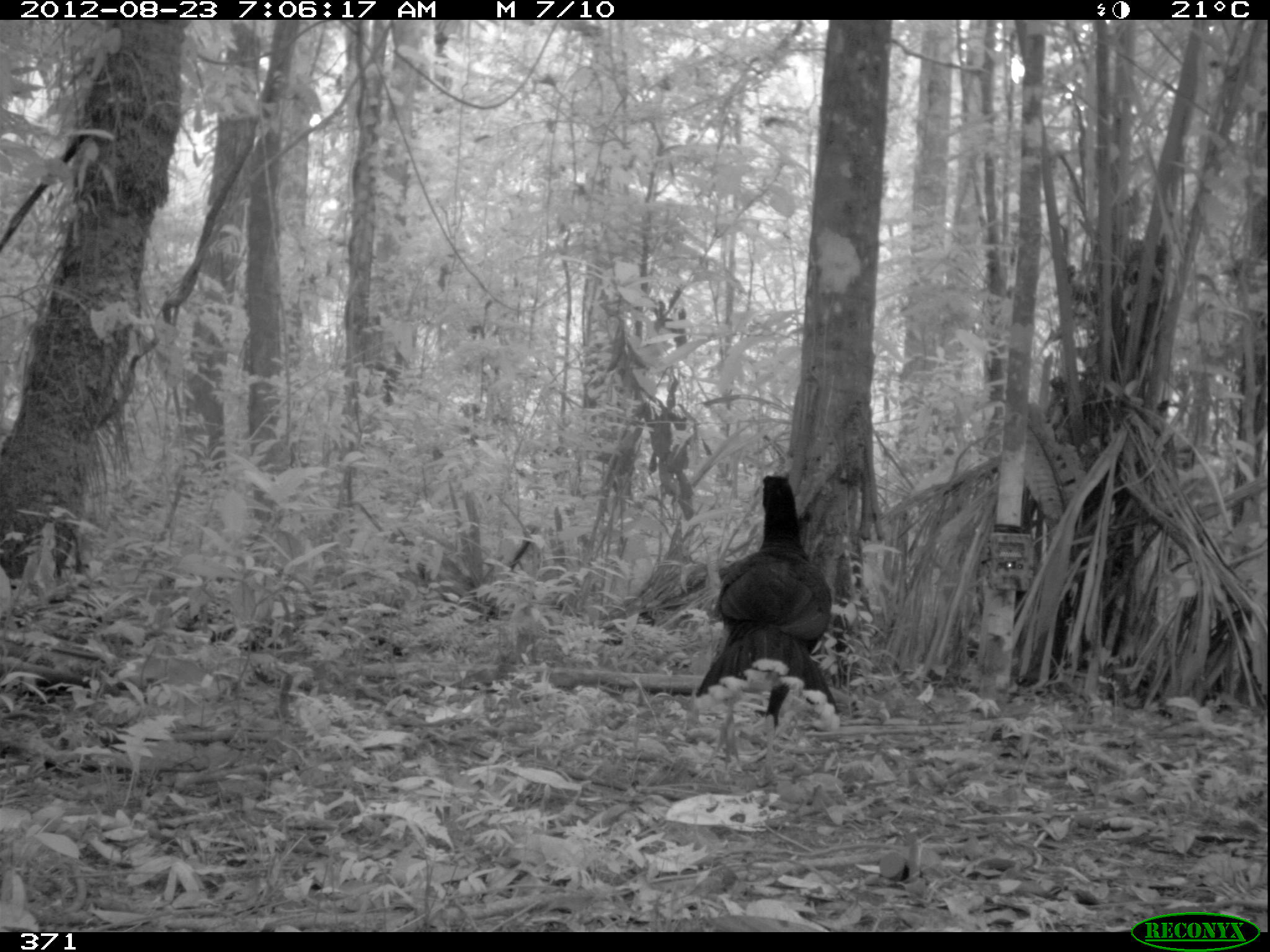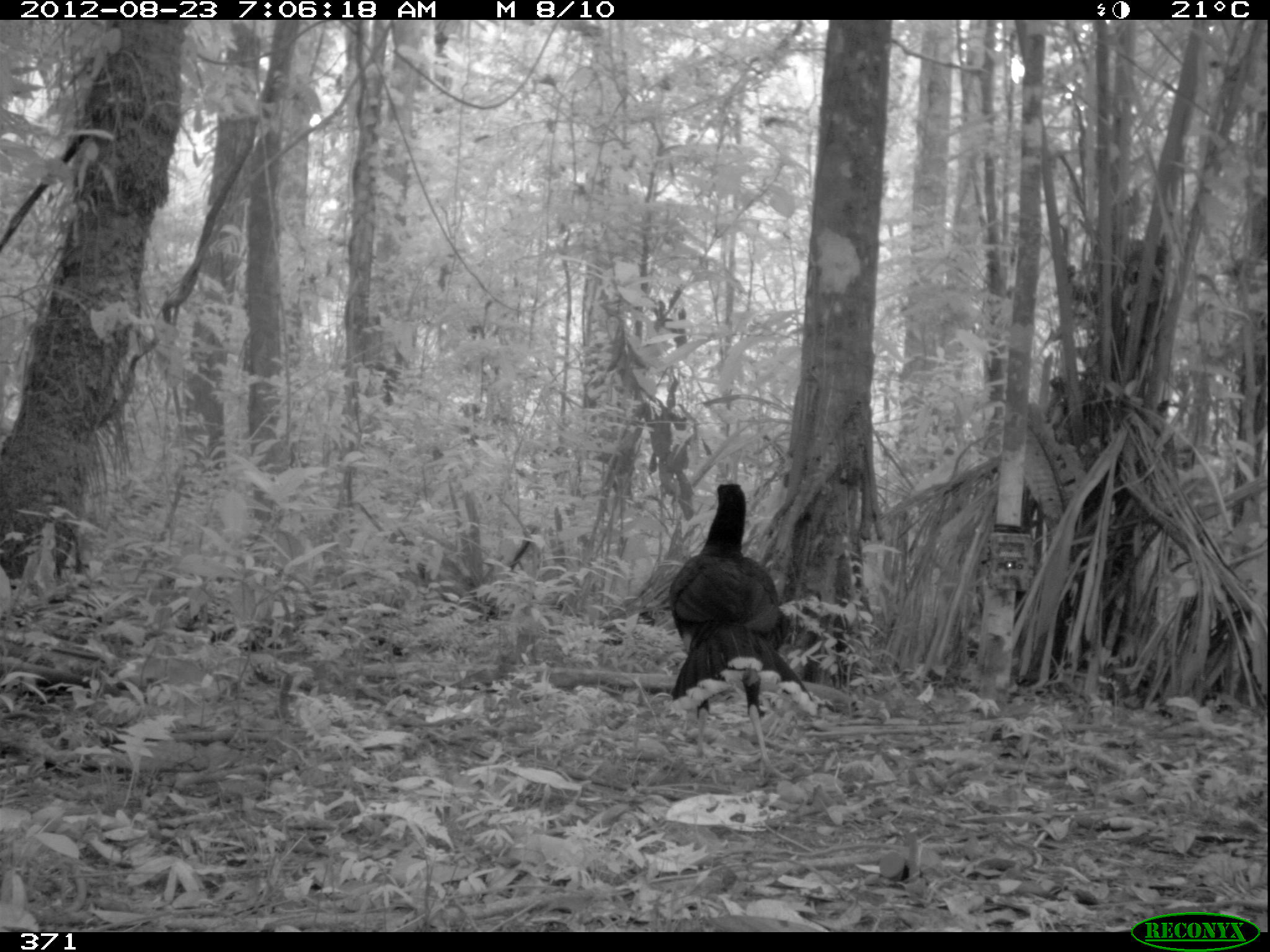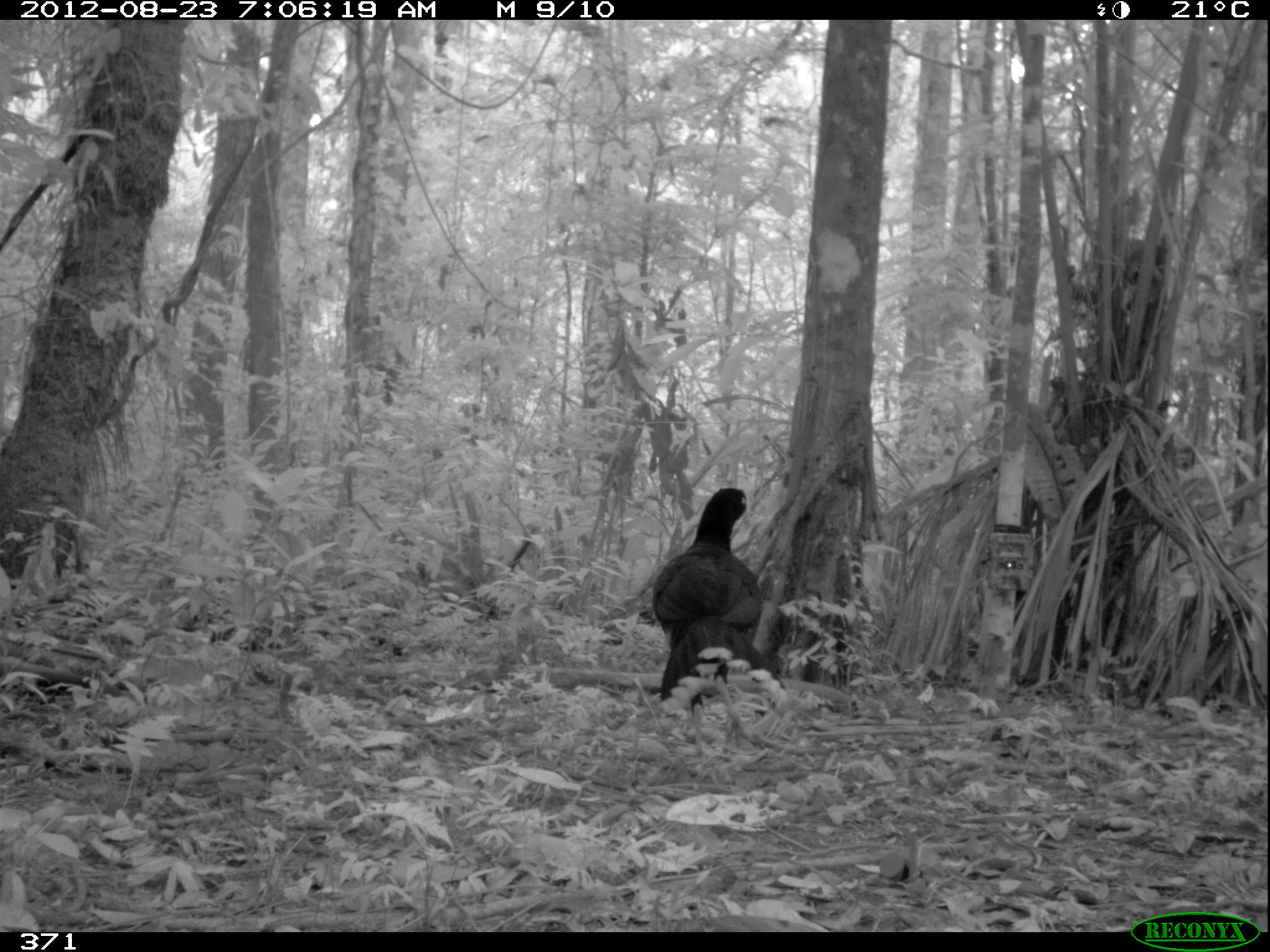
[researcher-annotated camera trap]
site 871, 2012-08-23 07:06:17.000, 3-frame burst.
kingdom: Animalia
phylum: Chordata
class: Aves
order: Galliformes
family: Cracidae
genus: Mitu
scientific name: Mitu tuberosum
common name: razor-billed curassow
Mitu tuberosum (razor-billed curassow).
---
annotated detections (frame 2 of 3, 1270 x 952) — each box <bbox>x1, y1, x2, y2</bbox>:
mitu tuberosum: <bbox>665, 480, 819, 787</bbox>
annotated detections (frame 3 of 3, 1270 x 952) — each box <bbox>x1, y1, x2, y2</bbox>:
mitu tuberosum: <bbox>649, 486, 789, 767</bbox>